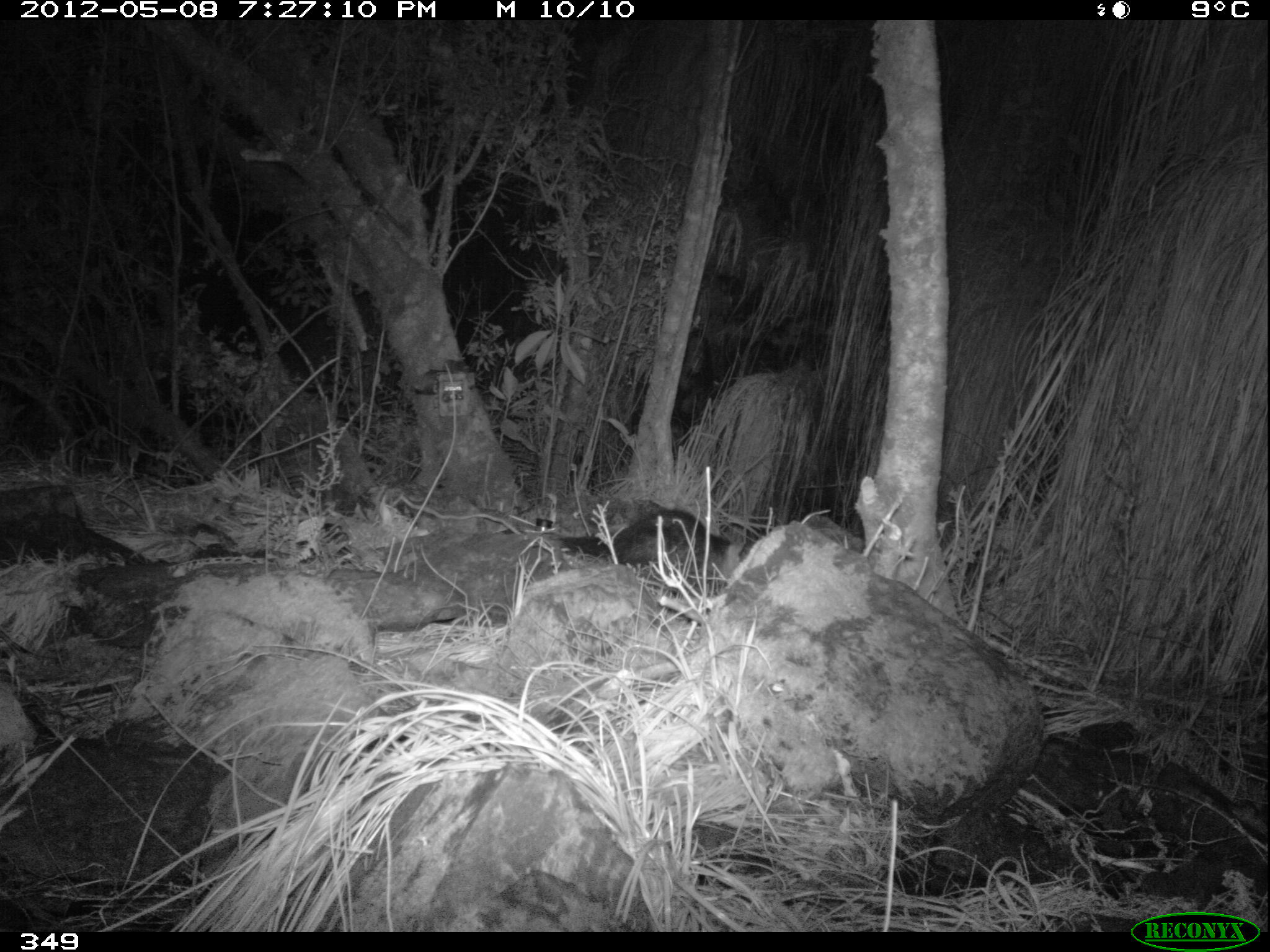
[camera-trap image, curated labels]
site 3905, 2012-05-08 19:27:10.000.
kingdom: Animalia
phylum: Chordata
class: Mammalia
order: Didelphimorphia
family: Didelphidae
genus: Didelphis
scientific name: Didelphis pernigra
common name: andean white-eared opossum